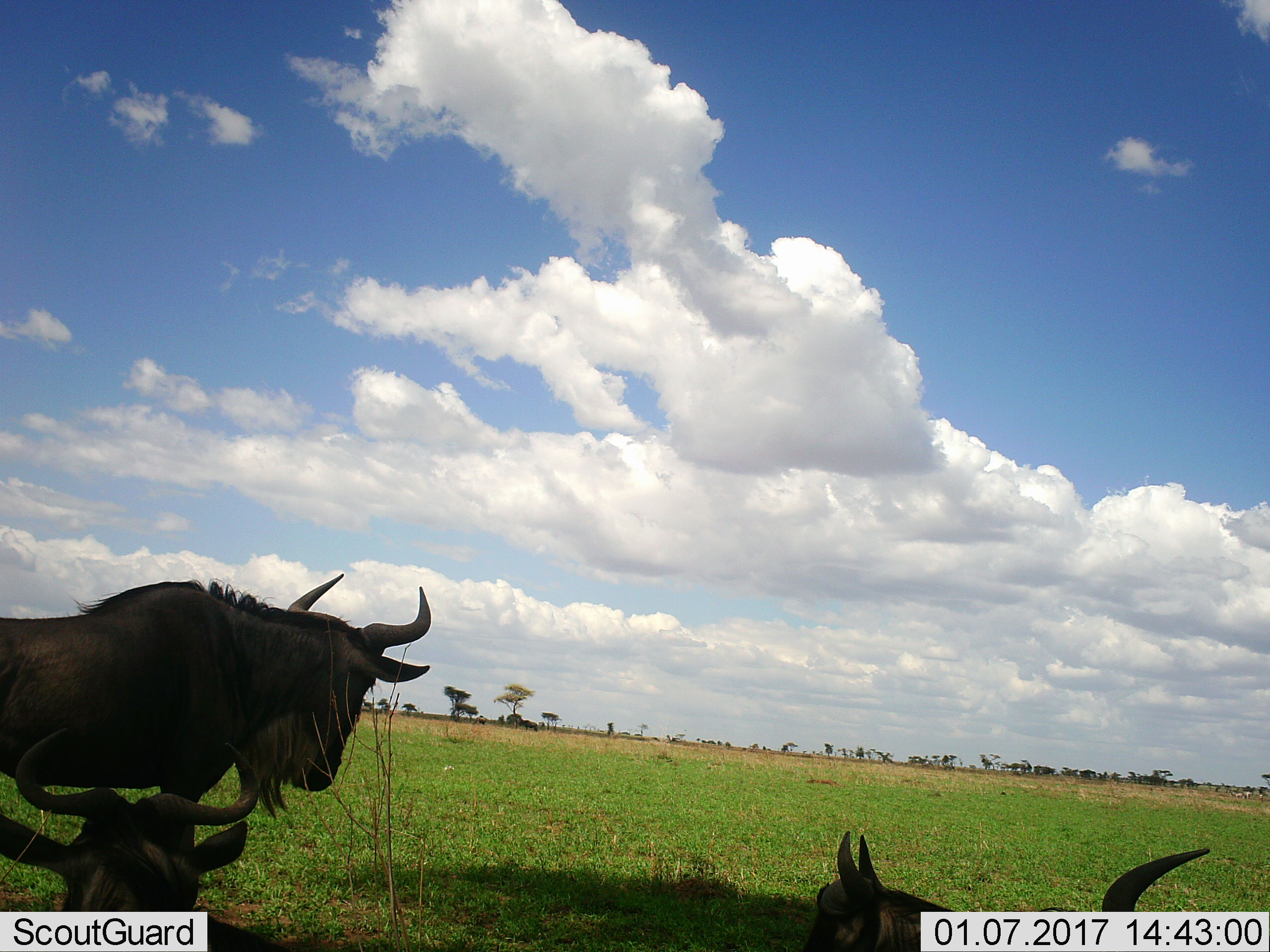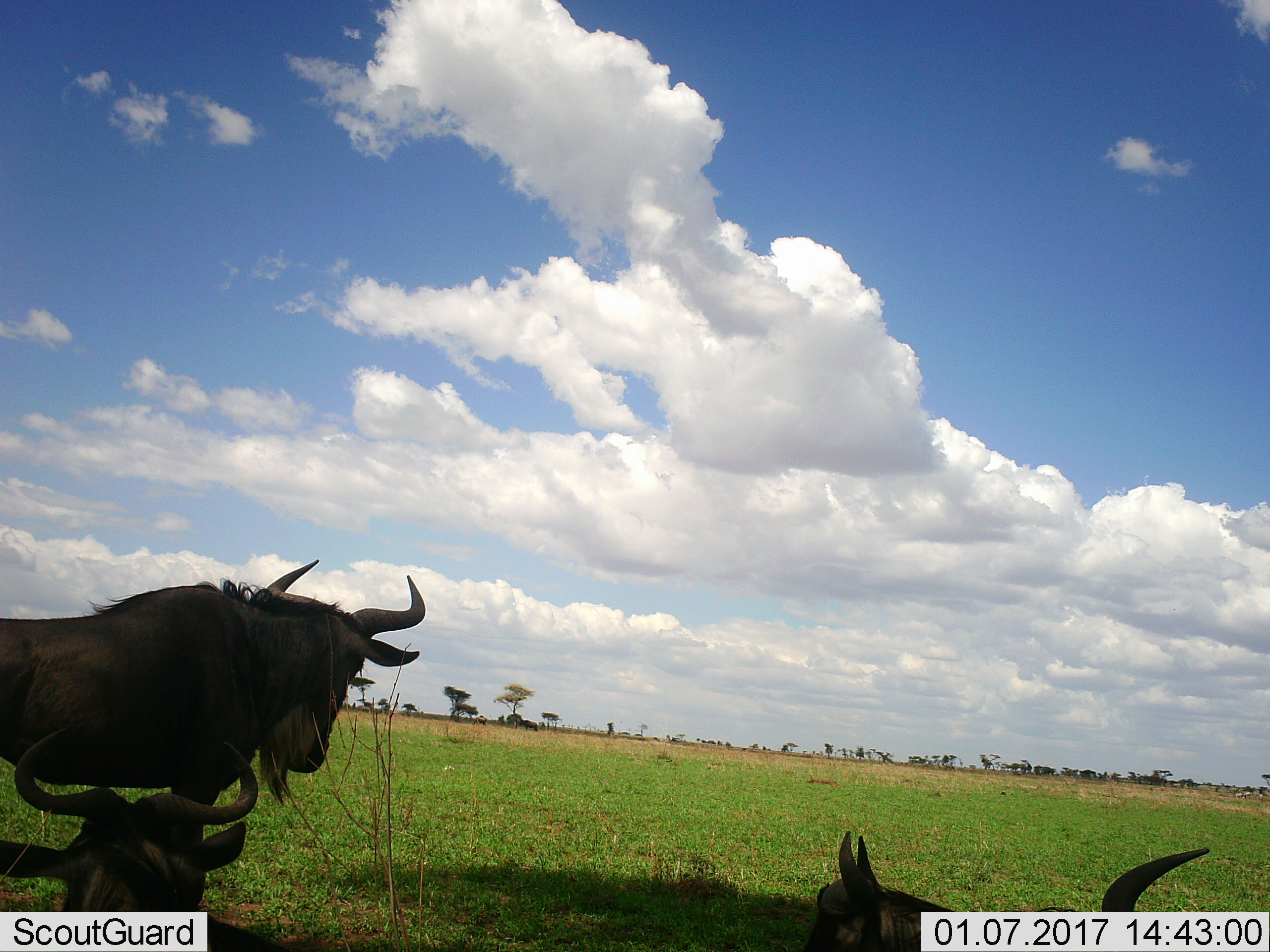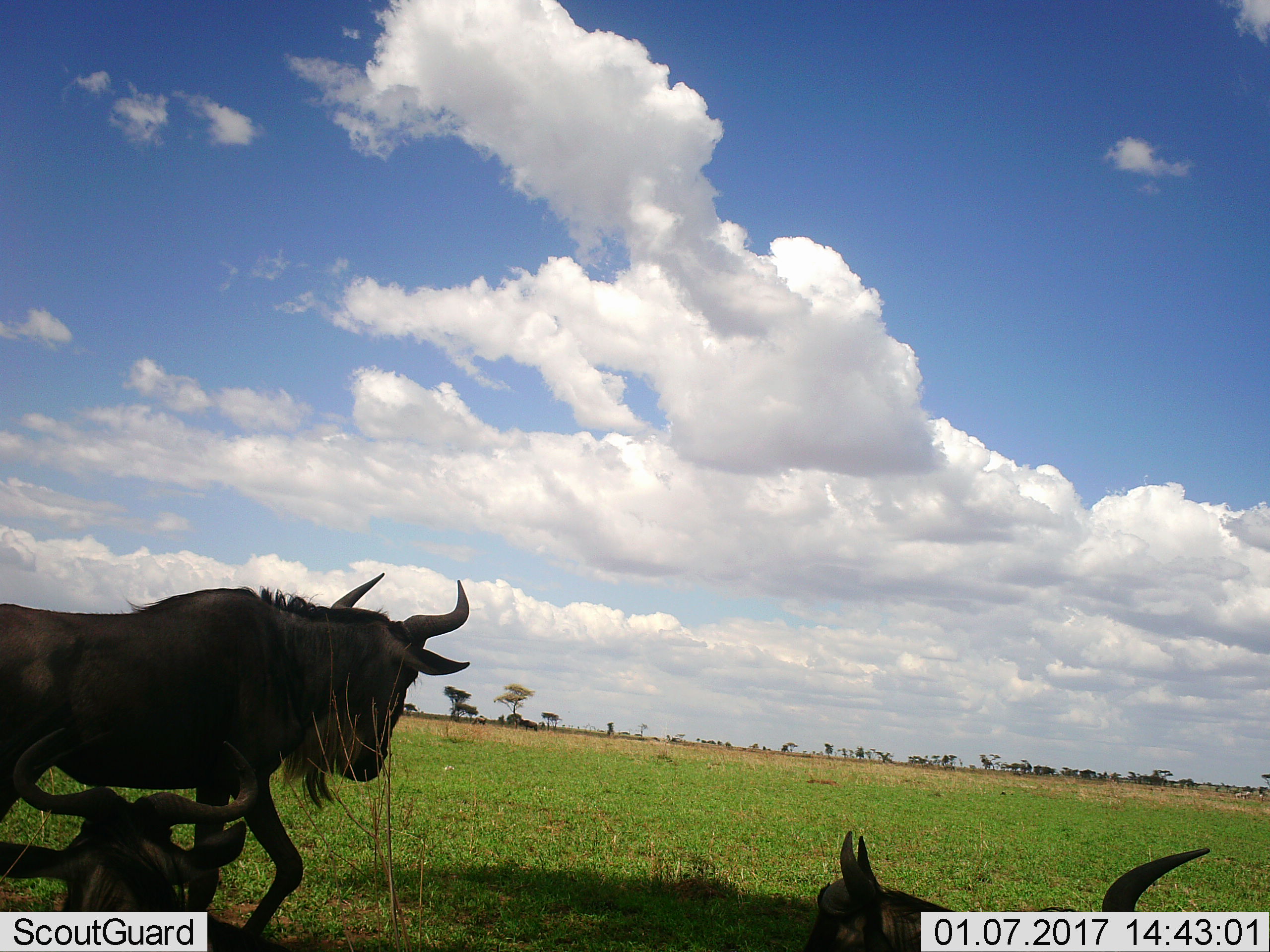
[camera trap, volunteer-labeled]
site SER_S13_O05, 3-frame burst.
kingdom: Animalia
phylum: Chordata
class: Mammalia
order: Artiodactyla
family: Bovidae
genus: Connochaetes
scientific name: Connochaetes taurinus taurinus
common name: blue wildebeest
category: wildebeestblue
Wildebeestblue (blue wildebeest) (Connochaetes taurinus taurinus), count 3. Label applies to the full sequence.